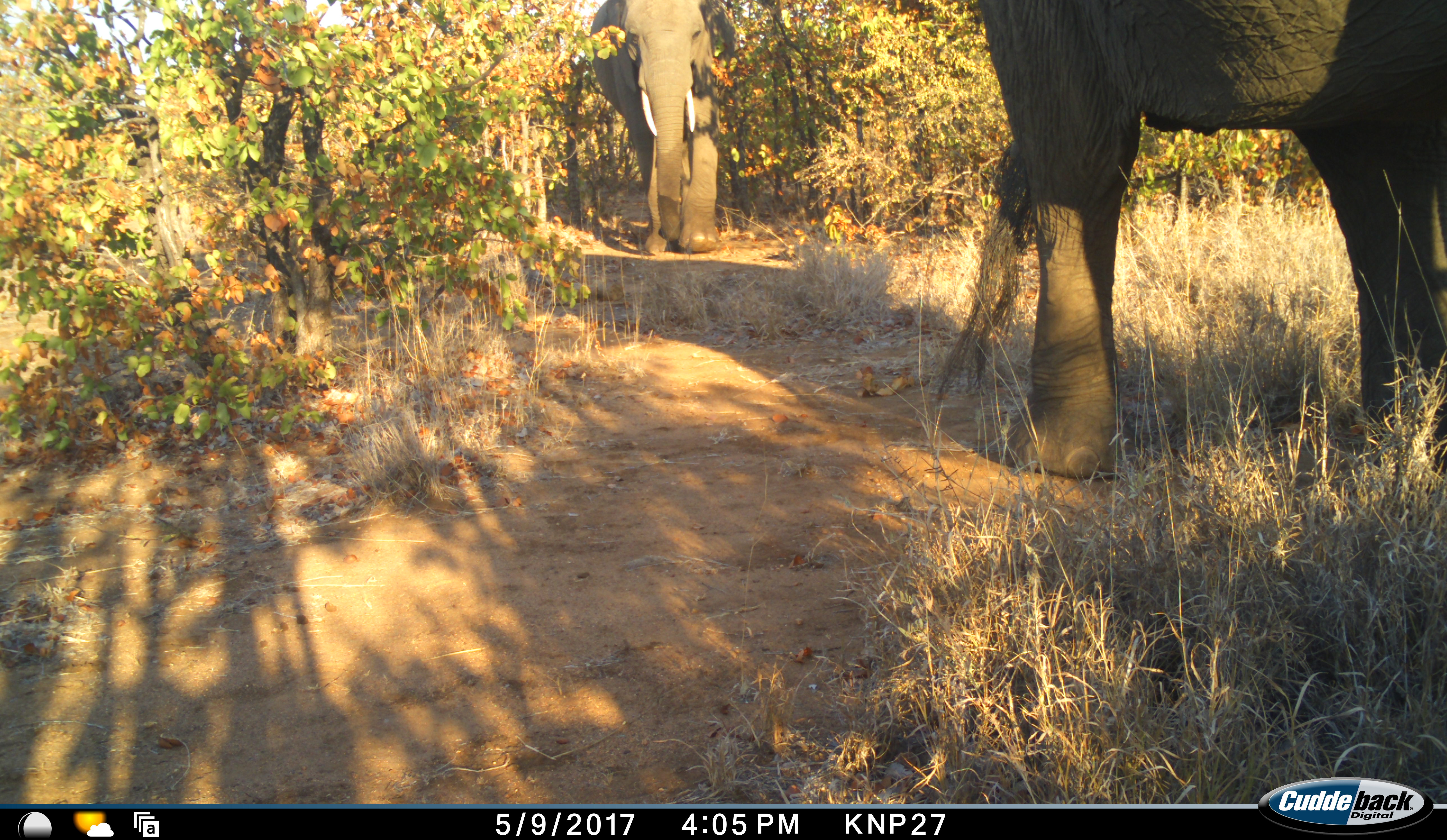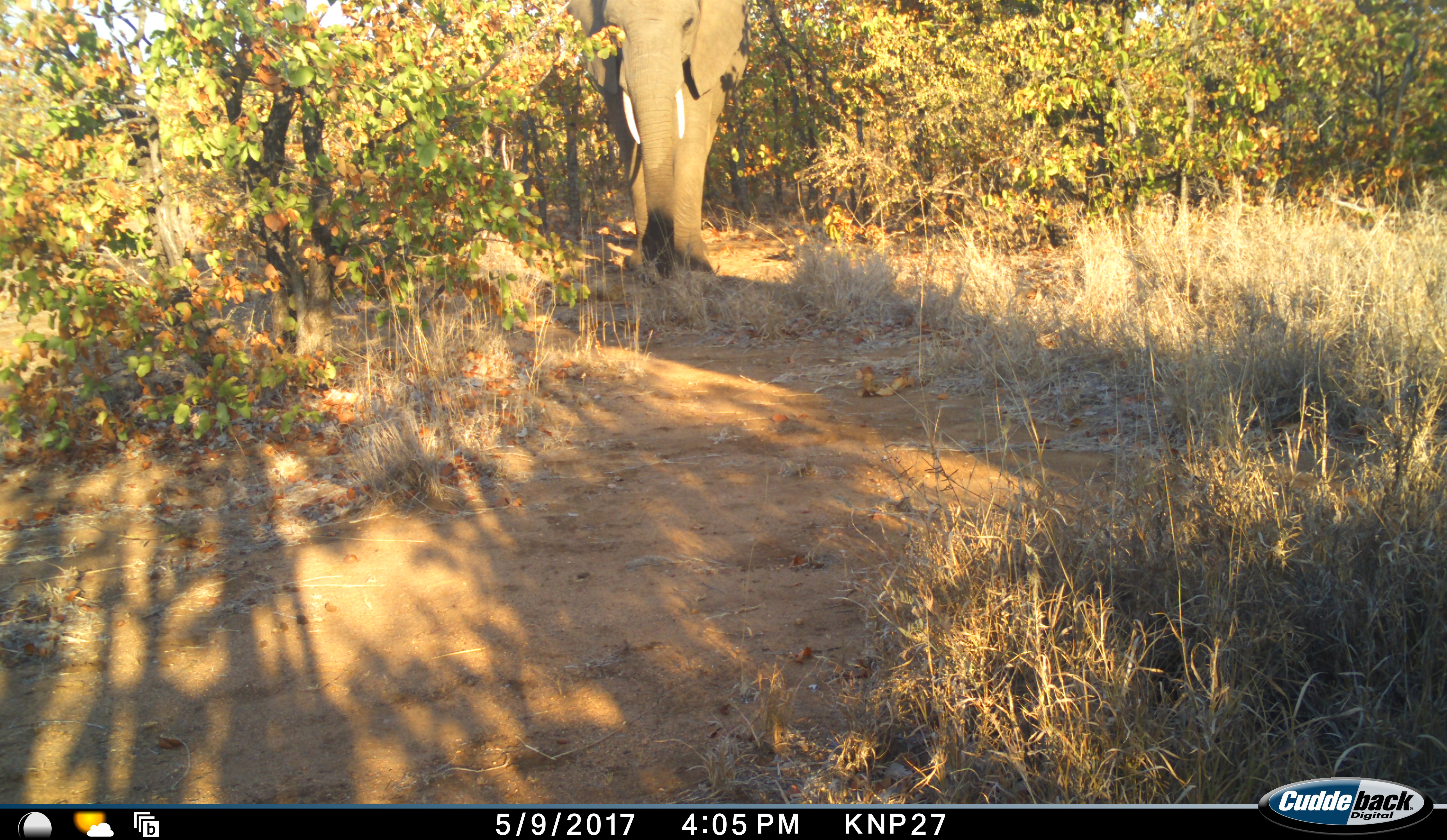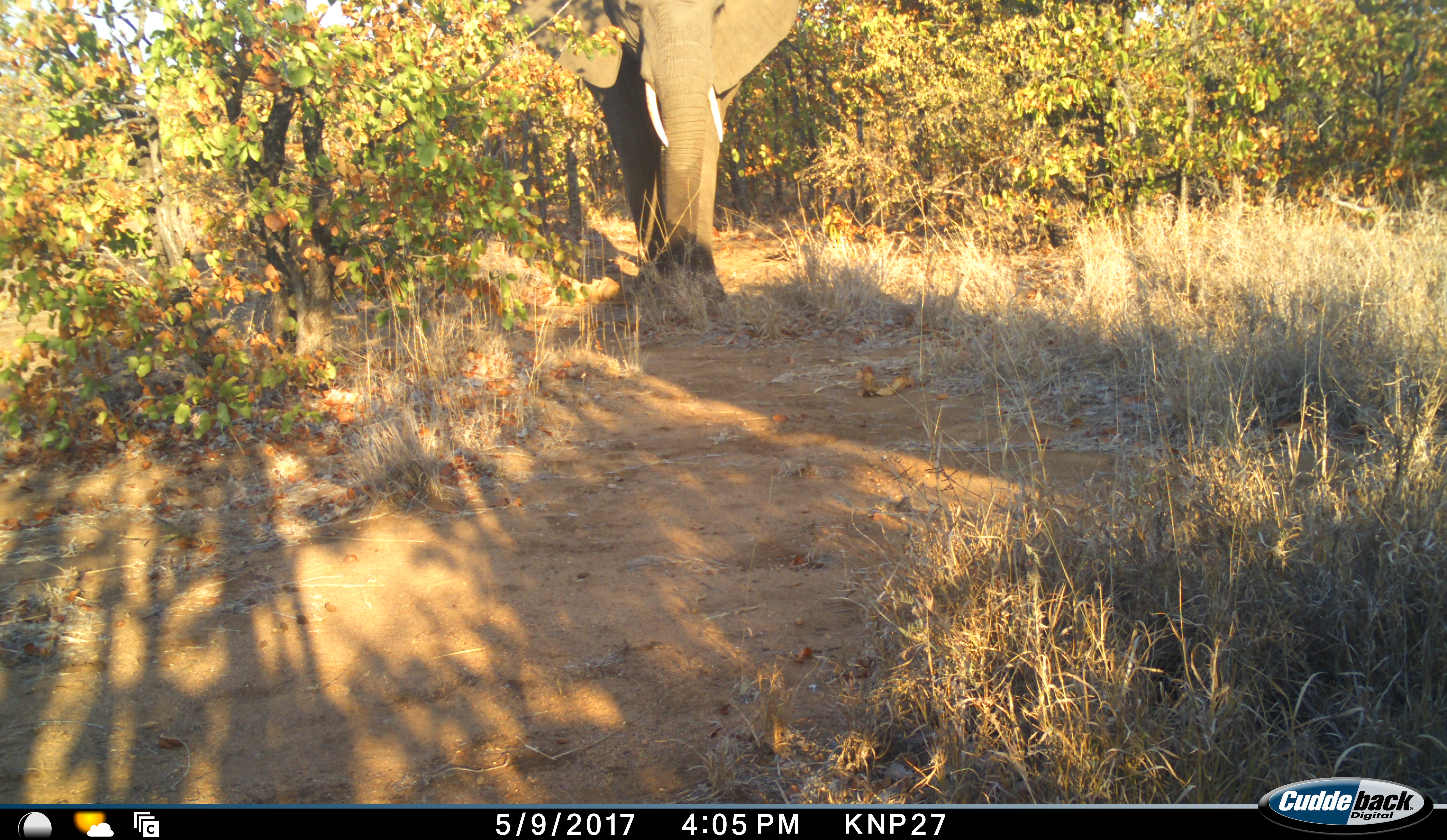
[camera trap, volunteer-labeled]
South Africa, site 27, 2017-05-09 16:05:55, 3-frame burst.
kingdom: Animalia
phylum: Chordata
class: Mammalia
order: Proboscidea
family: Elephantidae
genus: Loxodonta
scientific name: Loxodonta africana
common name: african bush elephant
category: elephant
Elephant (african bush elephant) (Loxodonta africana), count 2. Behavior (volunteer vote fractions): standing 20%, resting 0%, moving 100%, interacting 0%. Young present (vote fraction): 0%. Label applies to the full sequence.